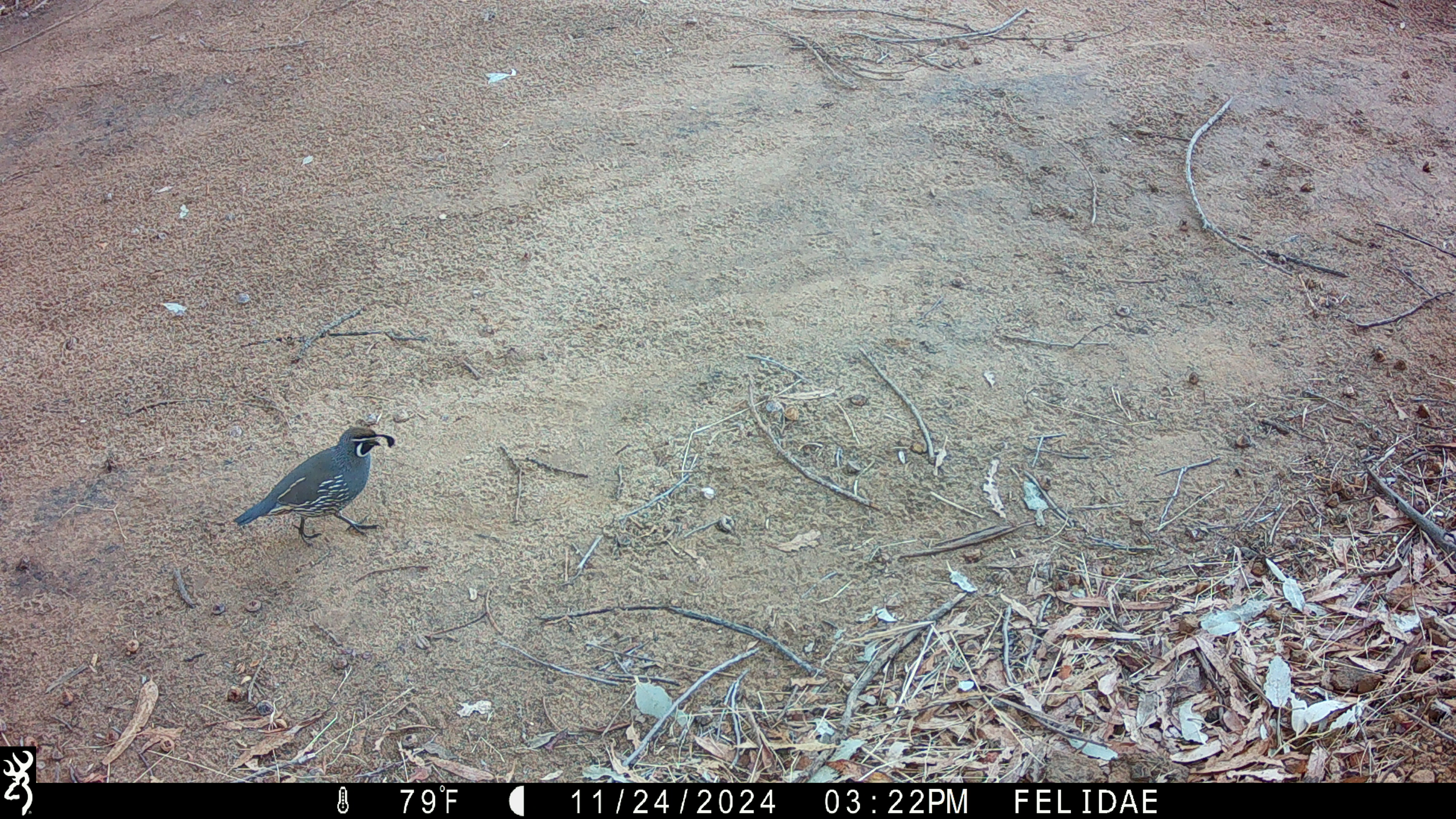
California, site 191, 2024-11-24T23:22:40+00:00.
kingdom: Animalia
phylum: Chordata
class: Aves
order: Galliformes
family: Odontophoridae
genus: Callipepla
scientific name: Callipepla californica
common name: california quail